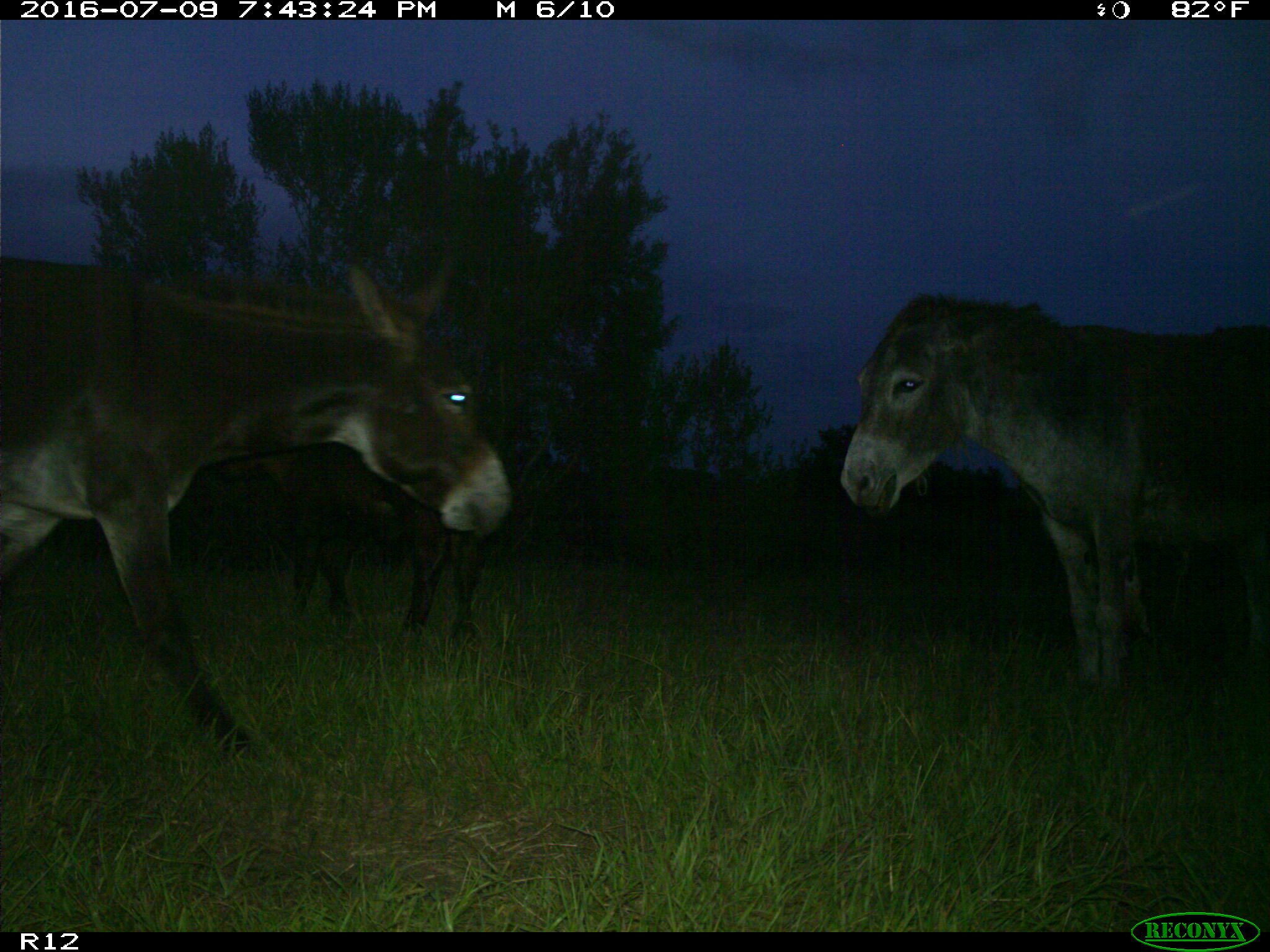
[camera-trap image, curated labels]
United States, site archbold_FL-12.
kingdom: Animalia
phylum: Chordata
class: Mammalia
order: Artiodactyla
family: Bovidae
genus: Bos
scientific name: Bos taurus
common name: domestic cow